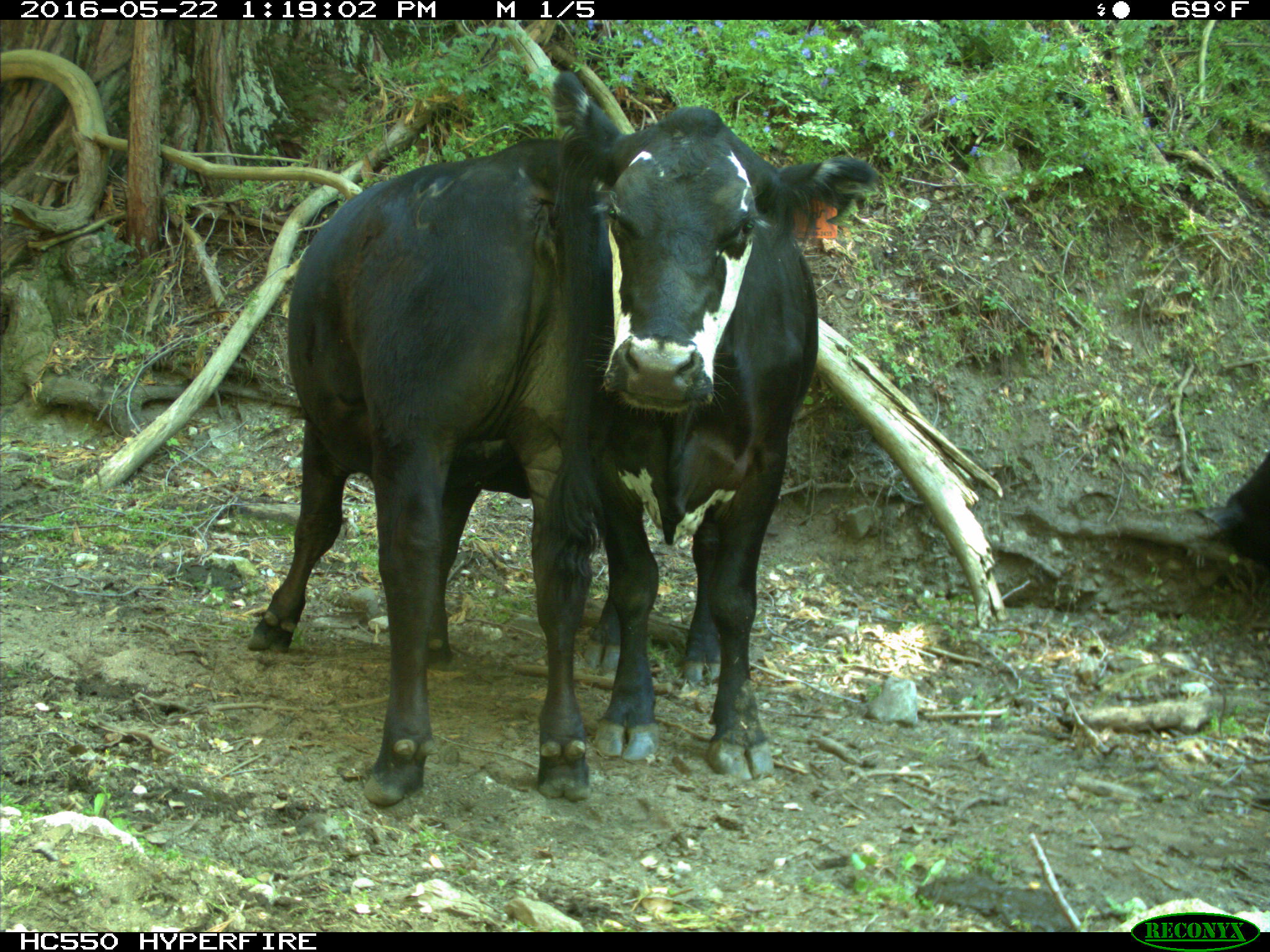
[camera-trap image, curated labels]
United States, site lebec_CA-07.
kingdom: Animalia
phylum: Chordata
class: Mammalia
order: Artiodactyla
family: Bovidae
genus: Bos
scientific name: Bos taurus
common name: domestic cow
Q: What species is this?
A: Bos taurus (domestic cow).